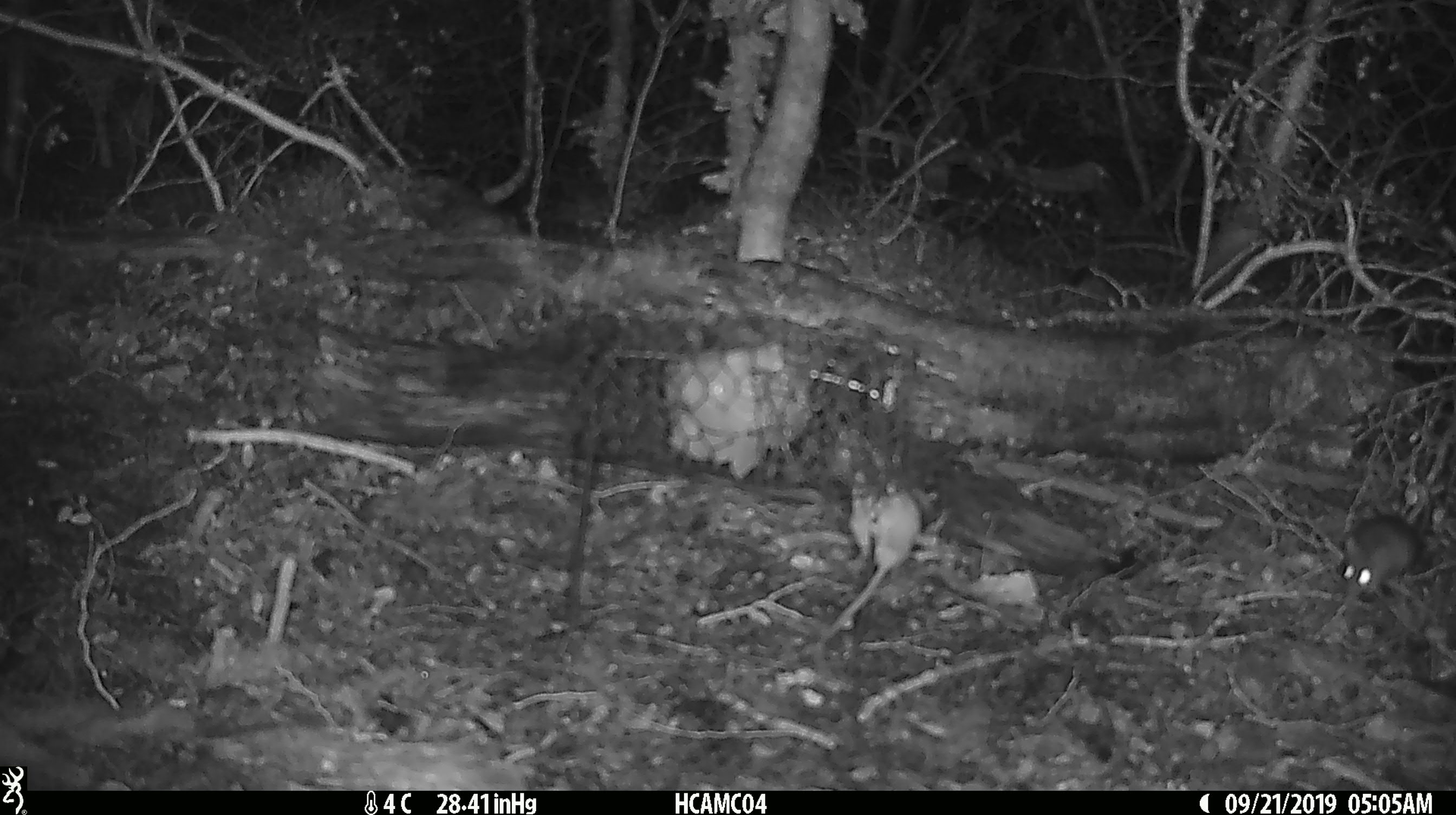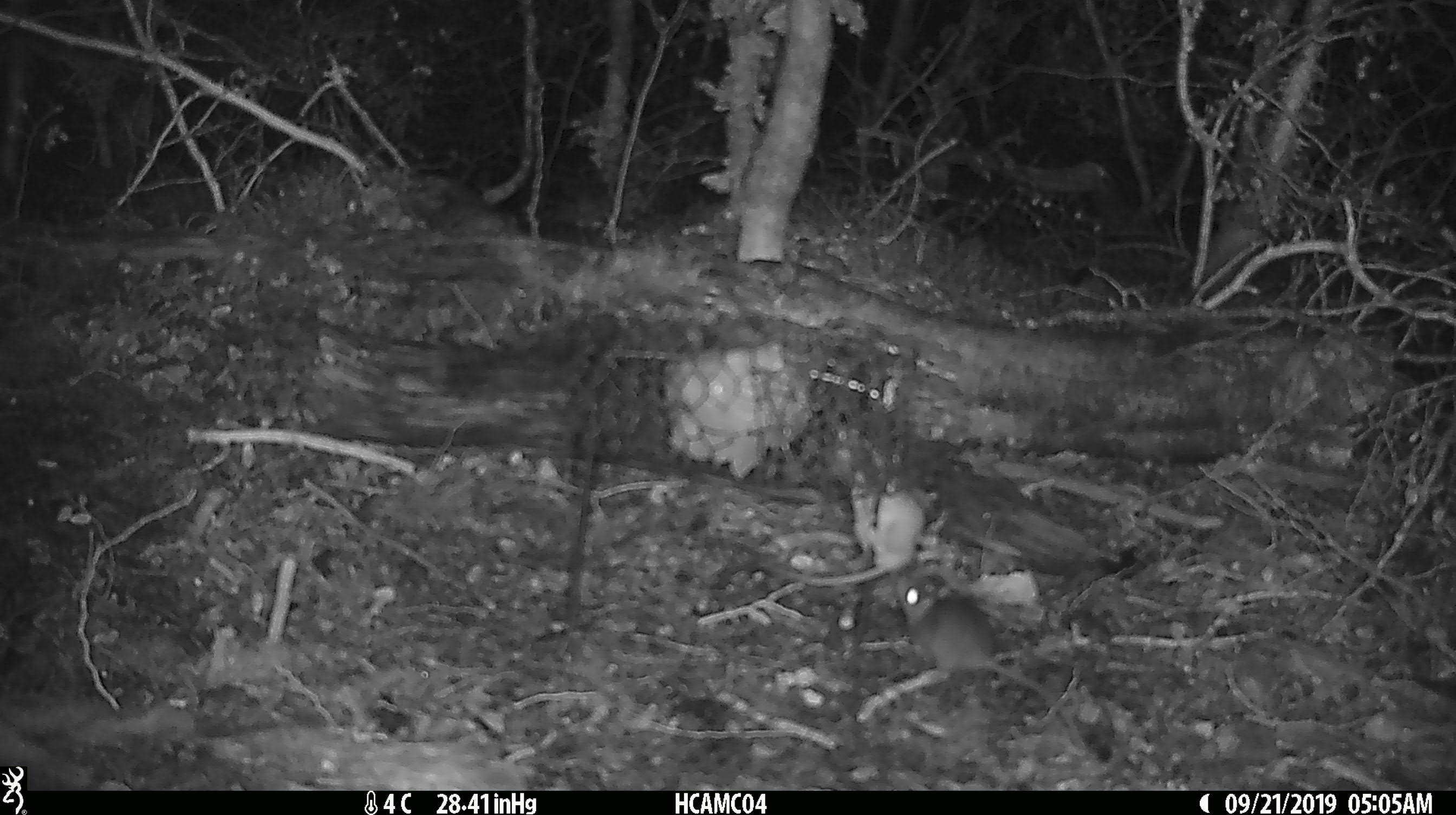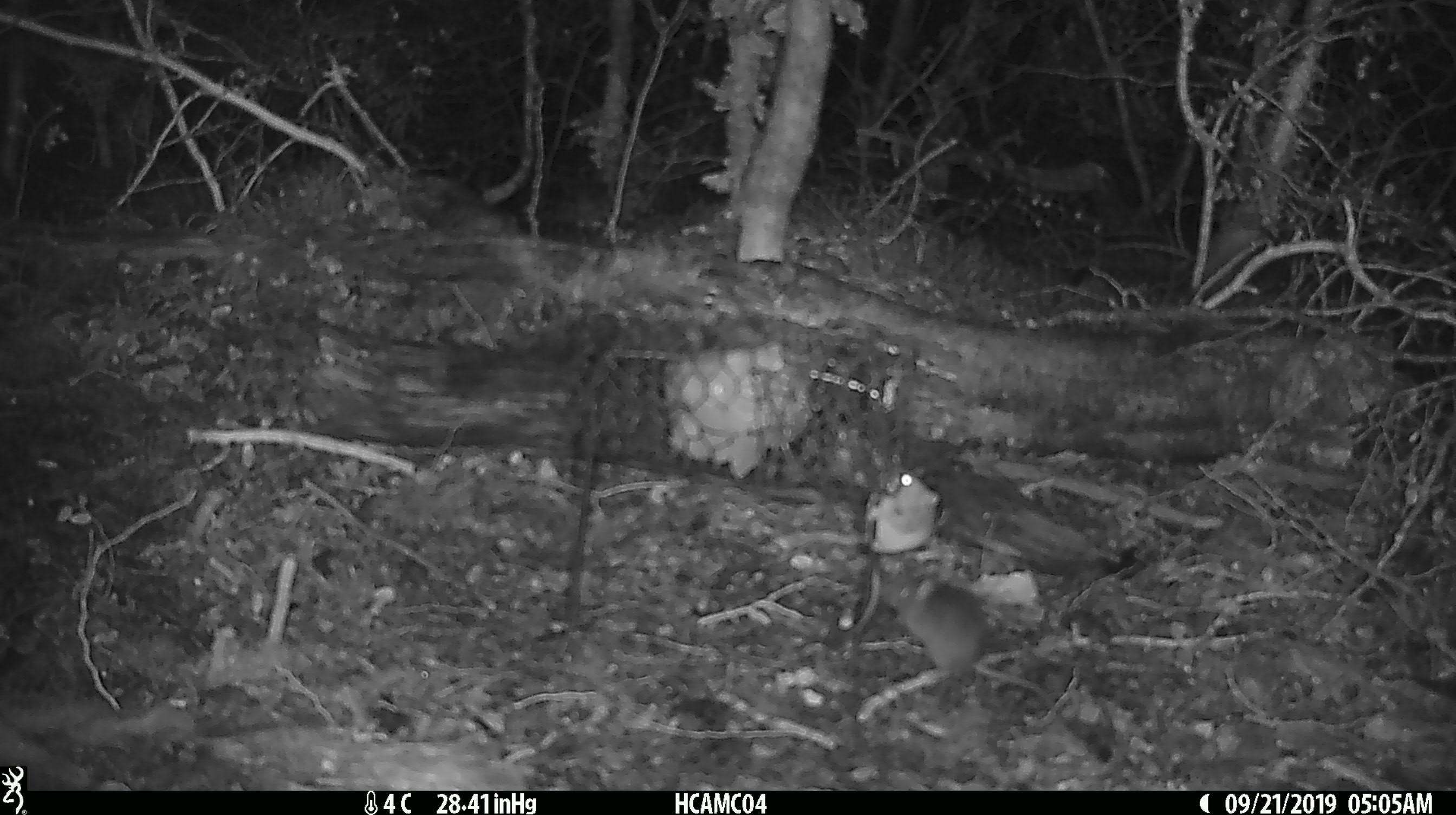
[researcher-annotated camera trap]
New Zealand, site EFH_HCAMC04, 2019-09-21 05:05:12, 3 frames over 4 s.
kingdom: Animalia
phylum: Chordata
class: Mammalia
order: Rodentia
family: Muridae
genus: Mus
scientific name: Mus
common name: mouse